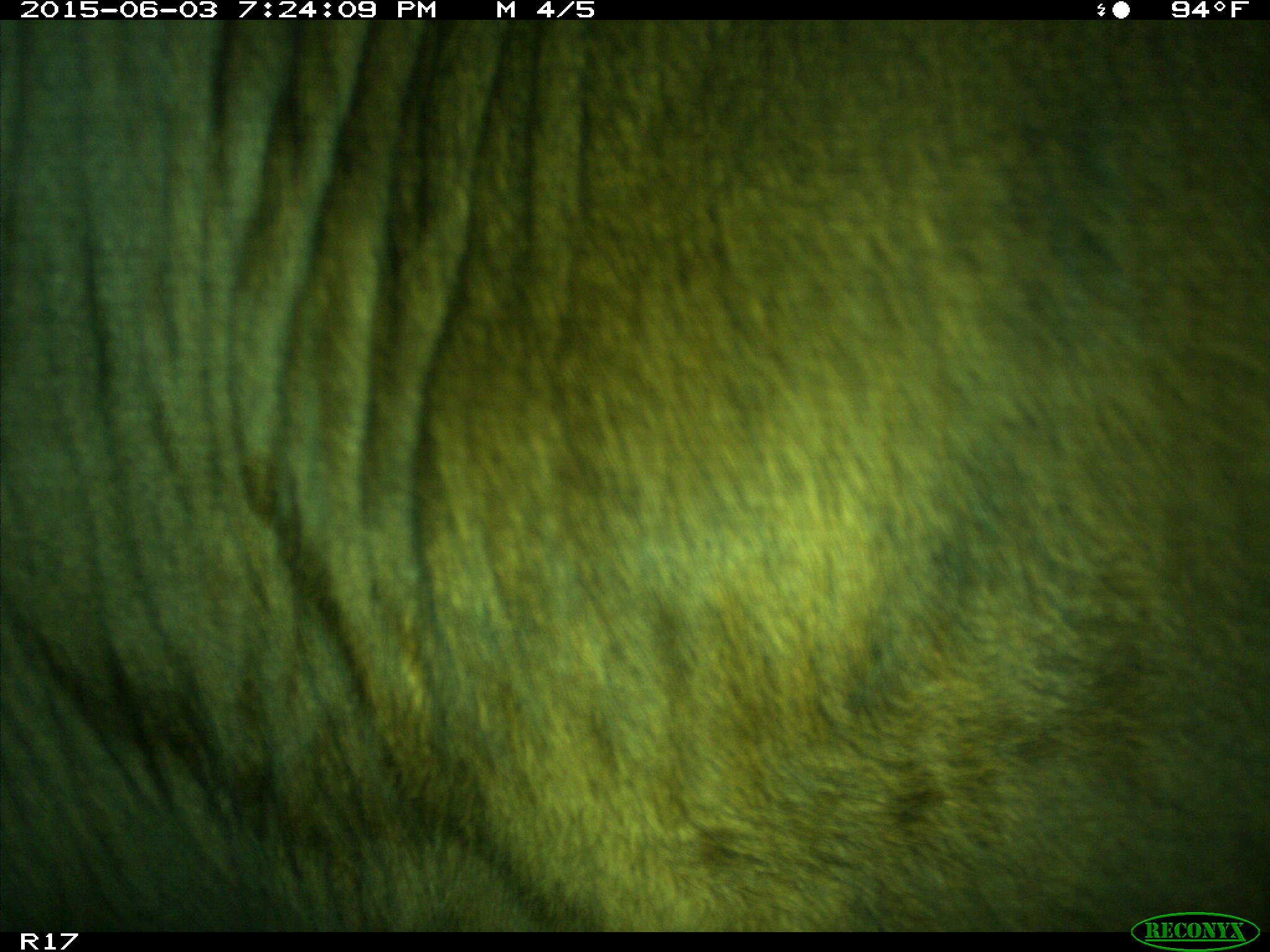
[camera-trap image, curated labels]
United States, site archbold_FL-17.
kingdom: Animalia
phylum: Chordata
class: Mammalia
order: Artiodactyla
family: Bovidae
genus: Bos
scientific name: Bos taurus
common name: domestic cow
Bos taurus (domestic cow).